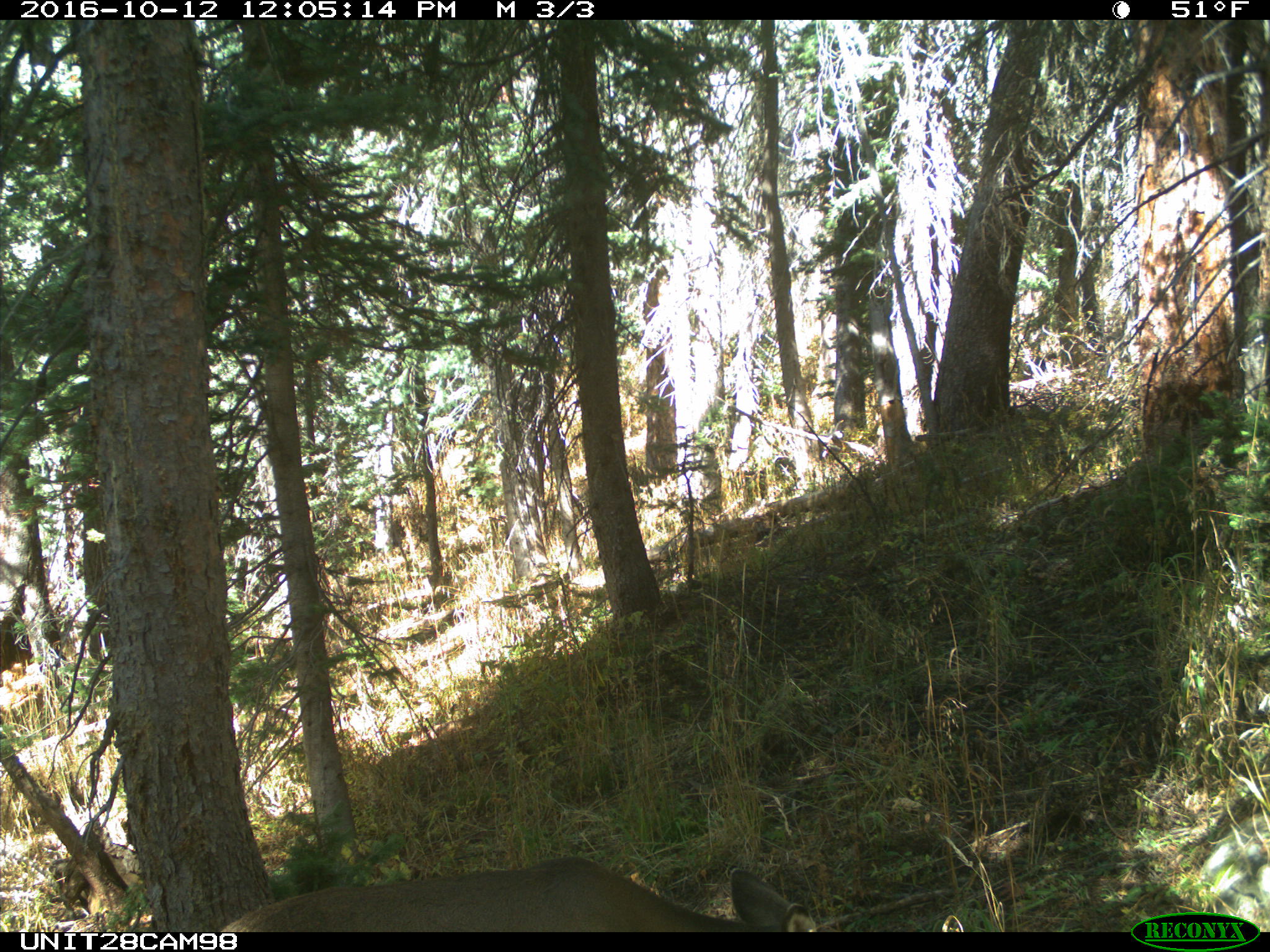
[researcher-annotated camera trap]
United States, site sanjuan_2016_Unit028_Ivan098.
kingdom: Animalia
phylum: Chordata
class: Mammalia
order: Artiodactyla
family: Cervidae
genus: Odocoileus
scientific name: Odocoileus hemionus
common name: mule deer